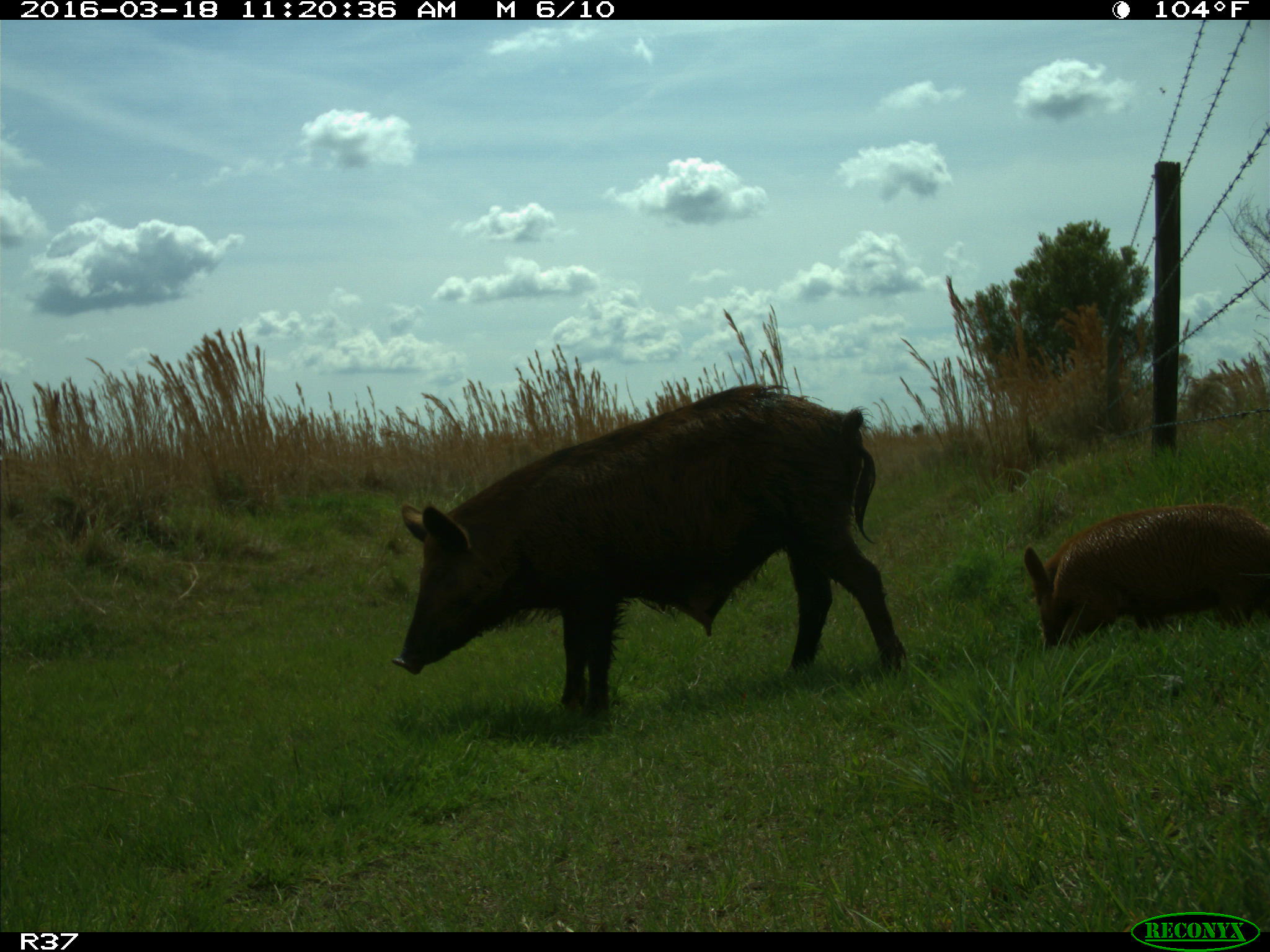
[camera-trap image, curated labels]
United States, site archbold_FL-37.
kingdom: Animalia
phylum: Chordata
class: Mammalia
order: Artiodactyla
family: Suidae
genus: Sus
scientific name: Sus scrofa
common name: wild boar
Sus scrofa (wild boar).